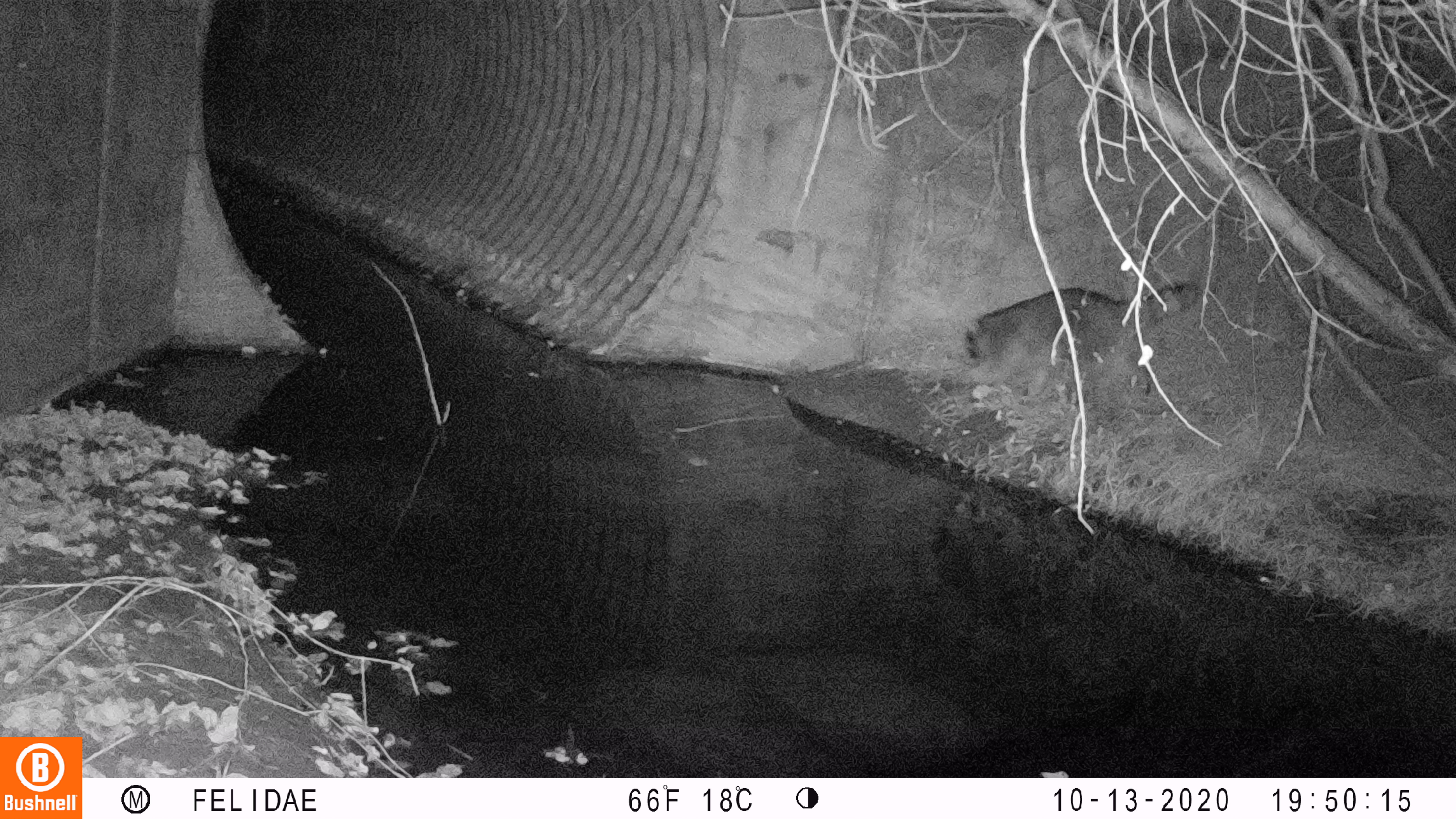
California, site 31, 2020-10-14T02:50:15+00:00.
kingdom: Animalia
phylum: Chordata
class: Mammalia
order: Carnivora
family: Procyonidae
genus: Procyon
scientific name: Procyon lotor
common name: raccoon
Raccoon (Procyon lotor).